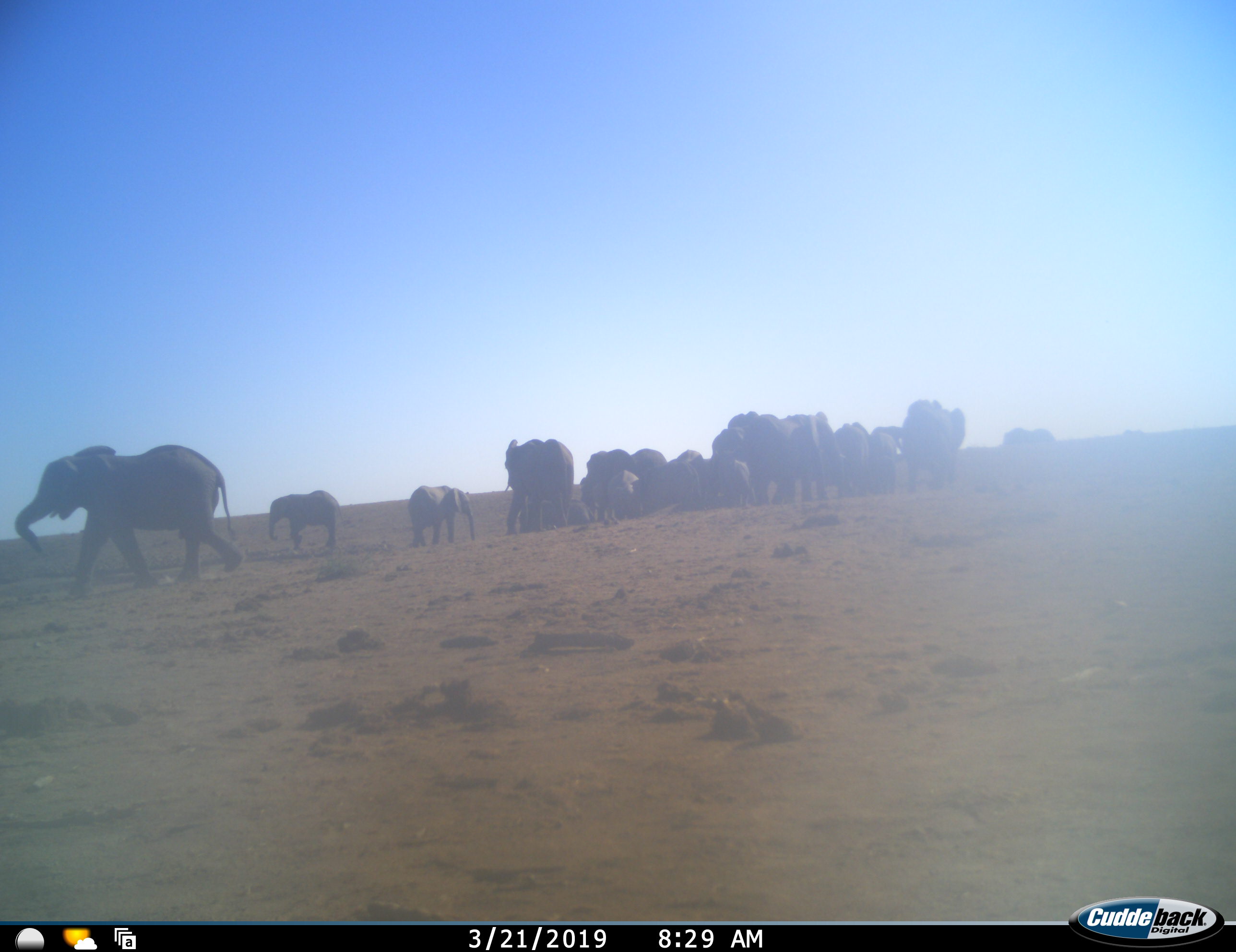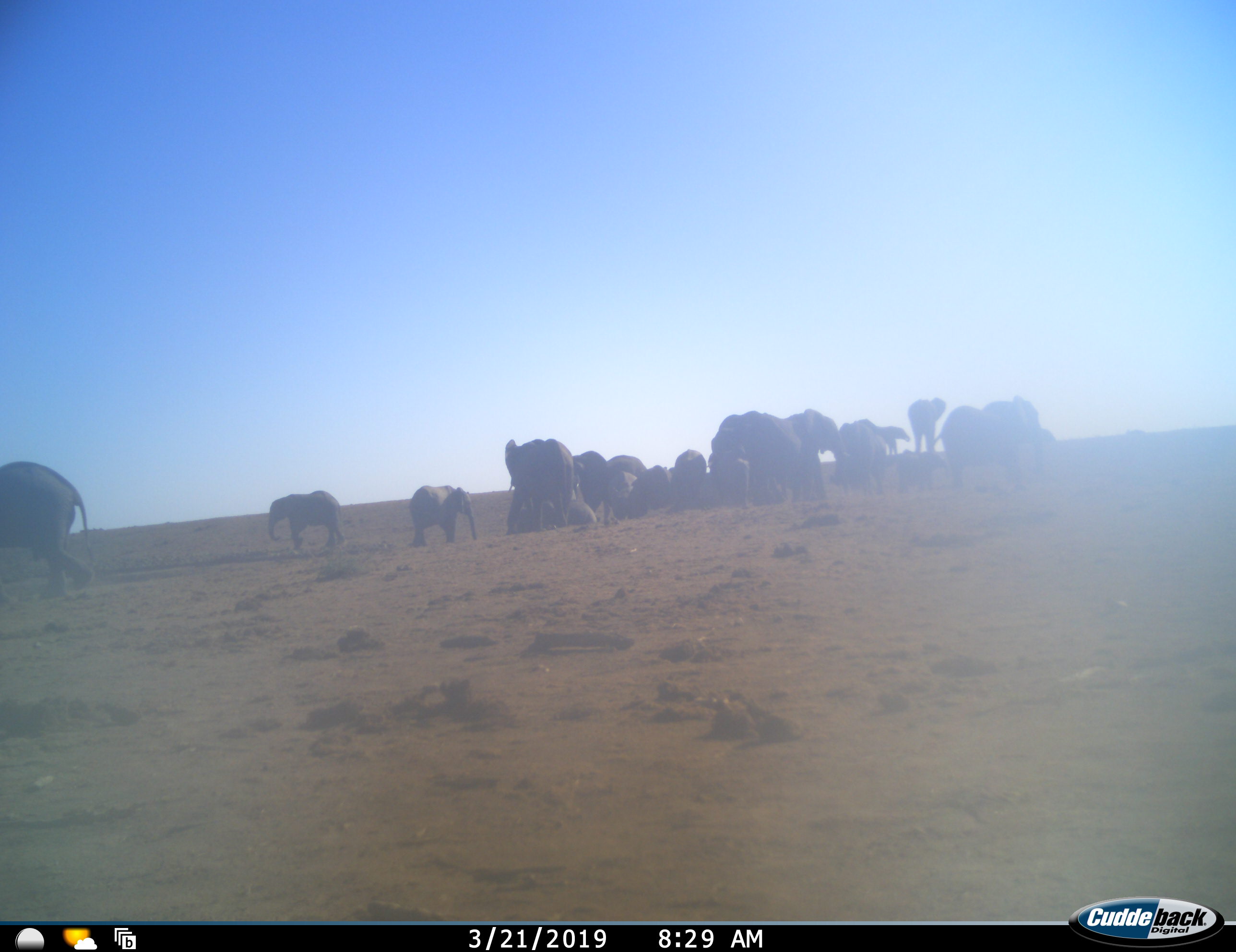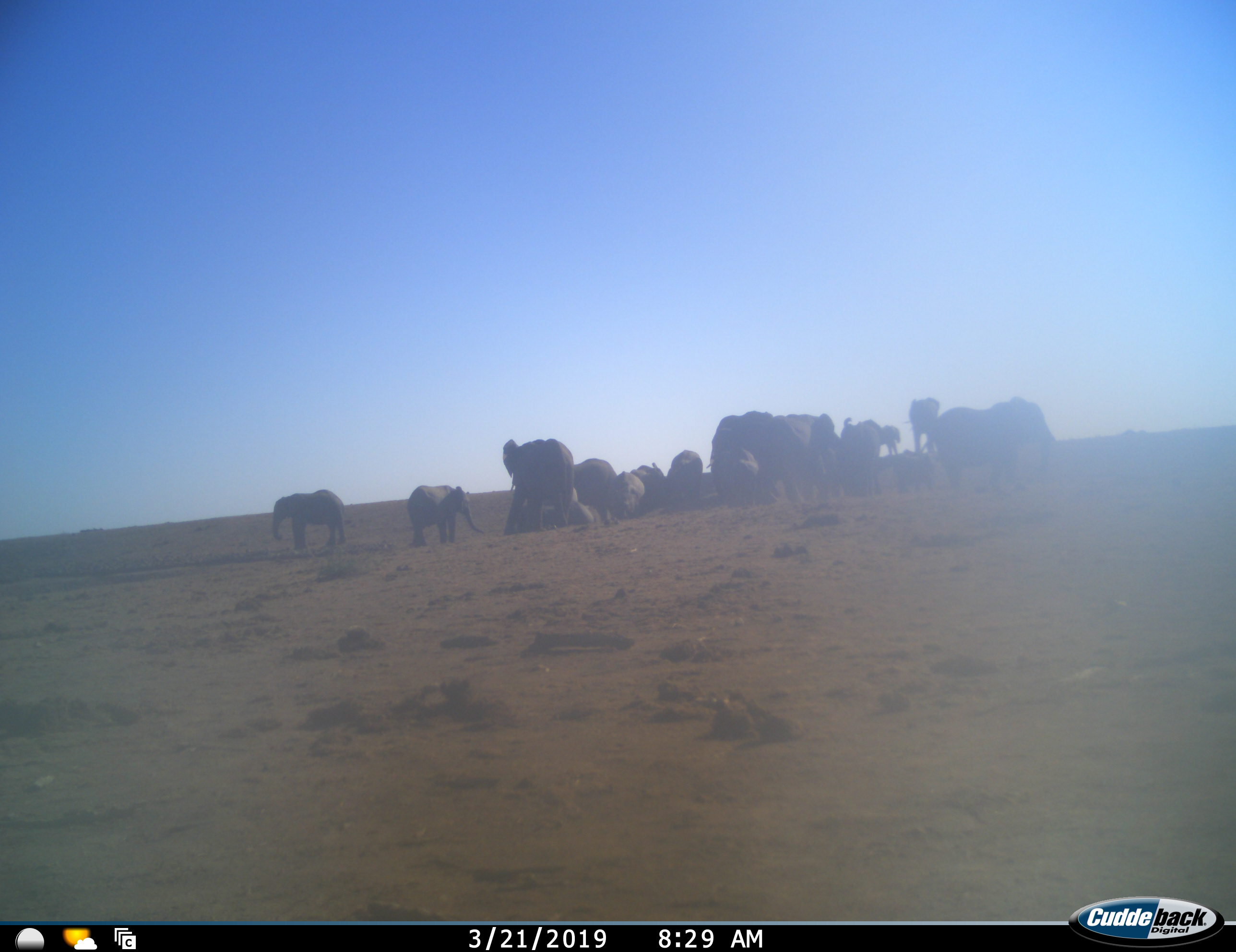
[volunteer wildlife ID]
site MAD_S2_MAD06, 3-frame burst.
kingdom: Animalia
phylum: Chordata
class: Mammalia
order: Proboscidea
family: Elephantidae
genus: Loxodonta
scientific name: Loxodonta africana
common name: african bush elephant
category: elephant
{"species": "elephant (african bush elephant) (Loxodonta africana)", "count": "11-50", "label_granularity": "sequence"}